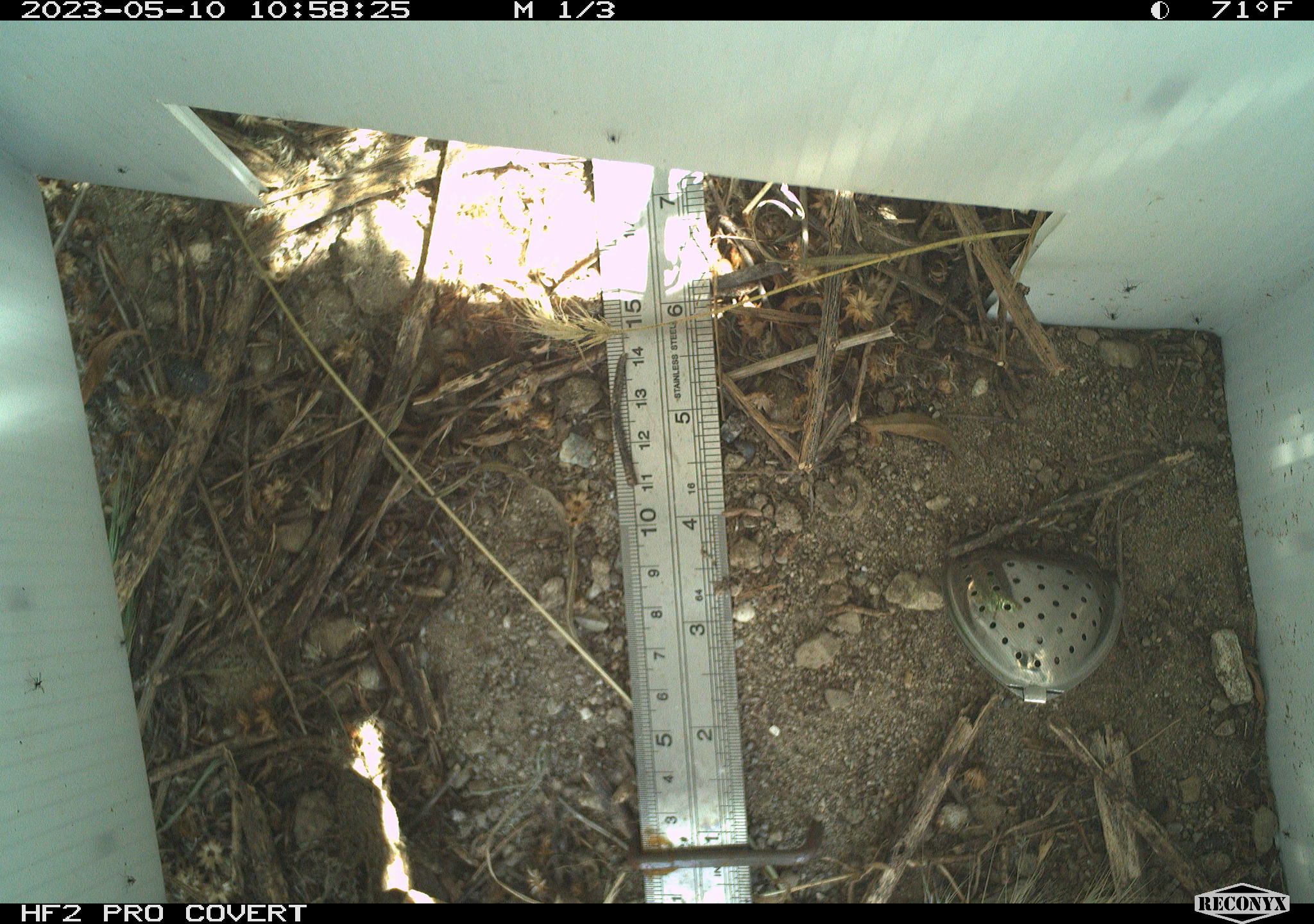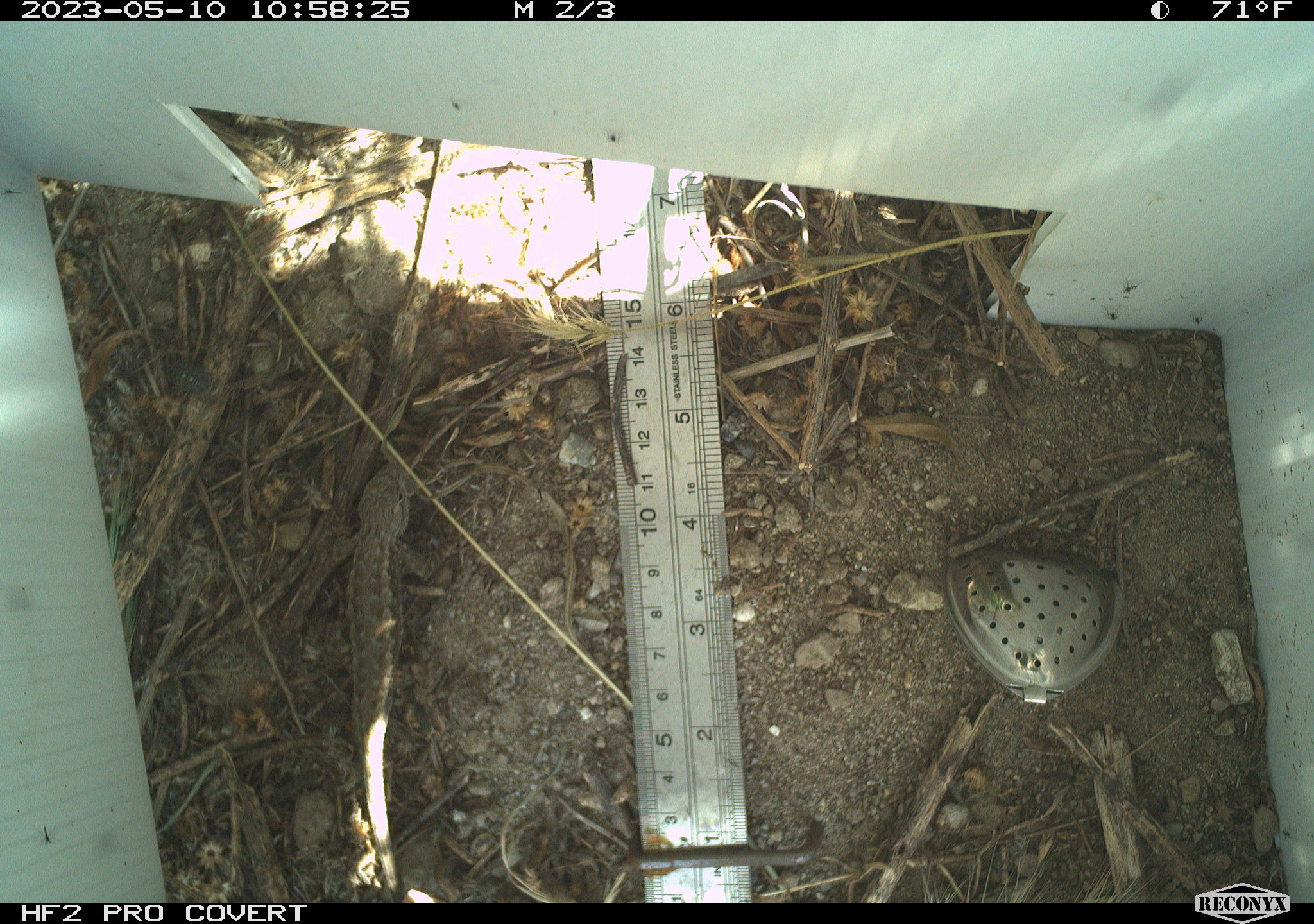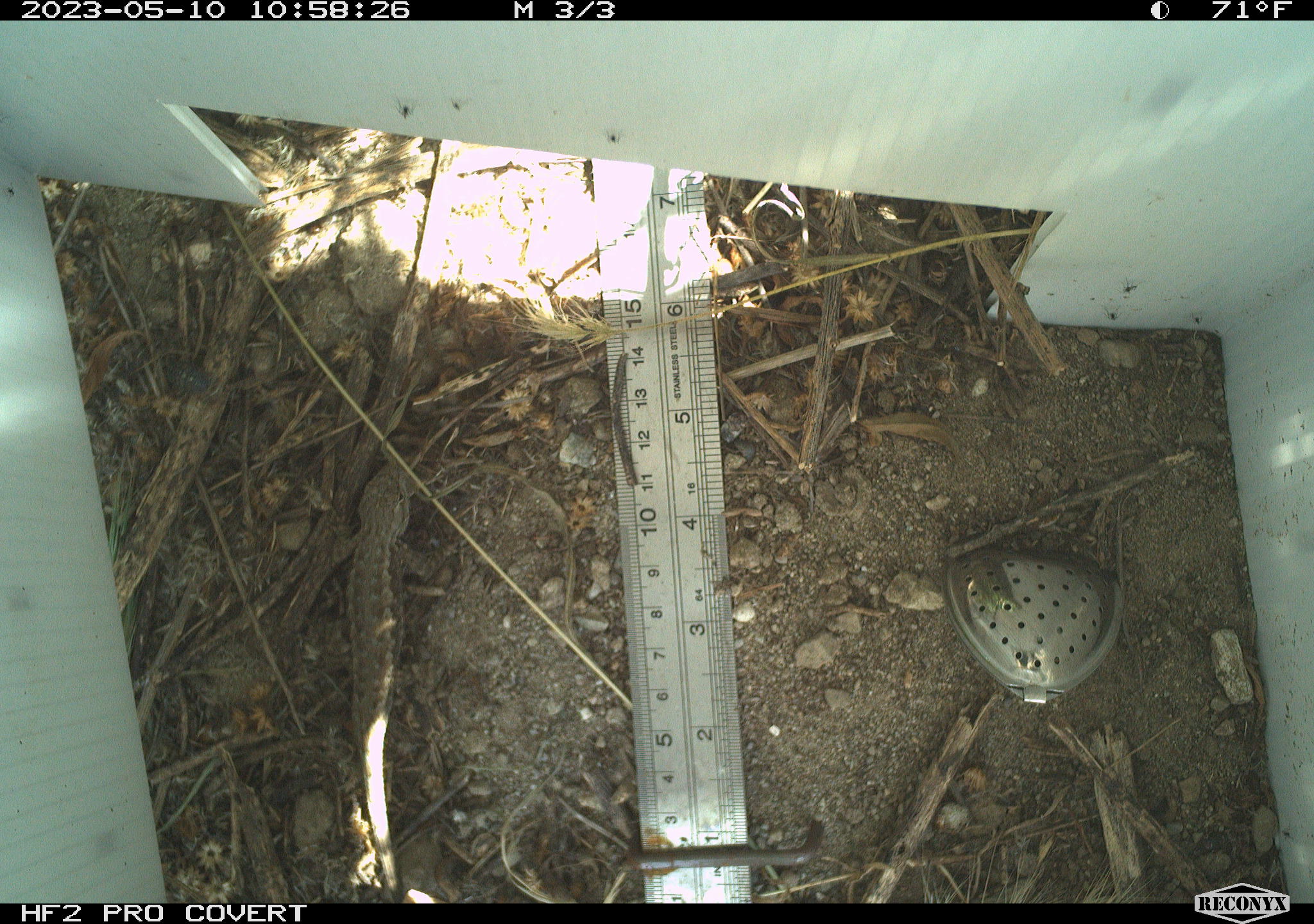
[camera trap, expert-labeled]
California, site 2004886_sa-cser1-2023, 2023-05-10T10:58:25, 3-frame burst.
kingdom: Animalia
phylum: Chordata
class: Reptilia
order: Squamata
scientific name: Squamata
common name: lizards and snakes